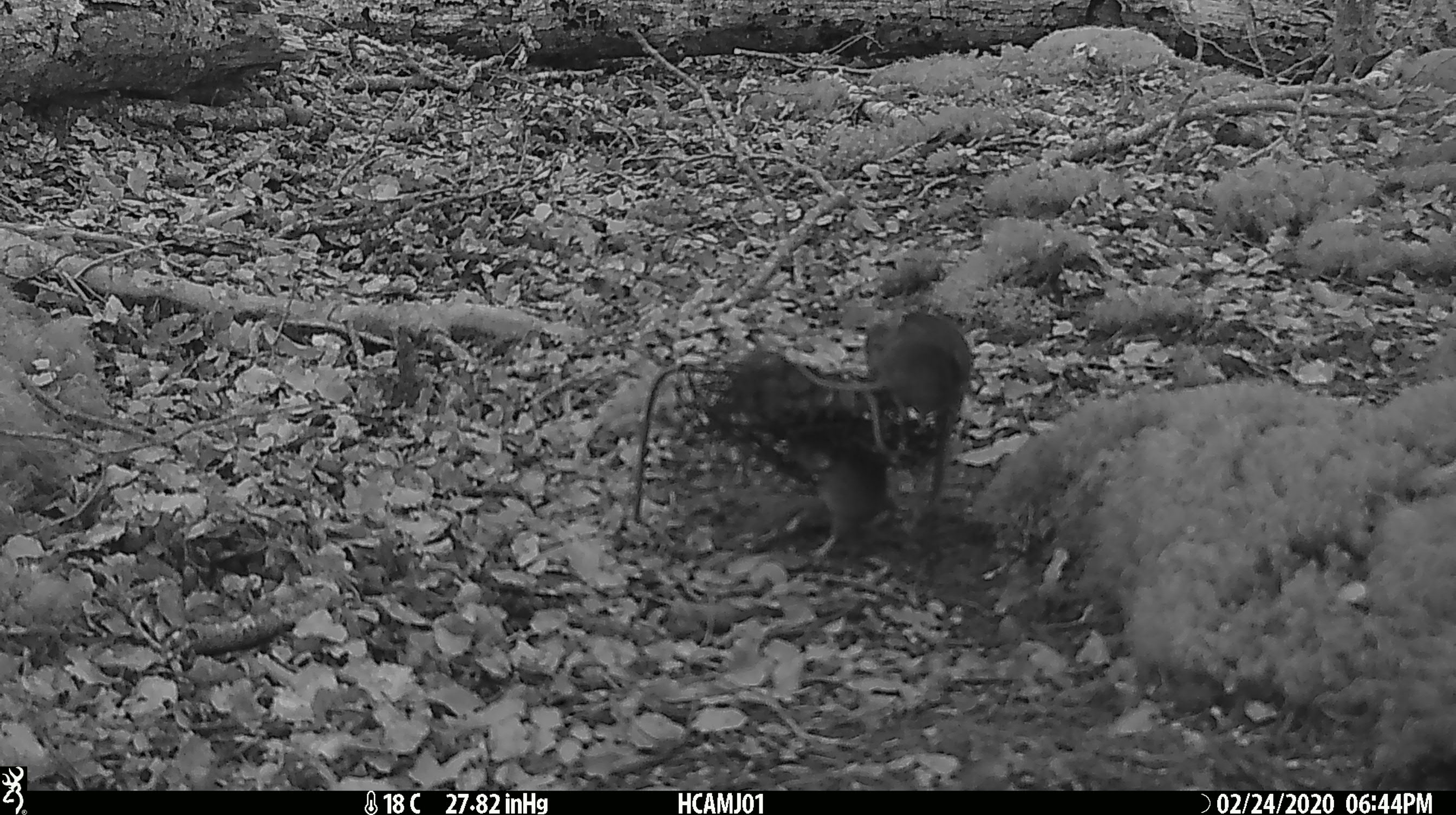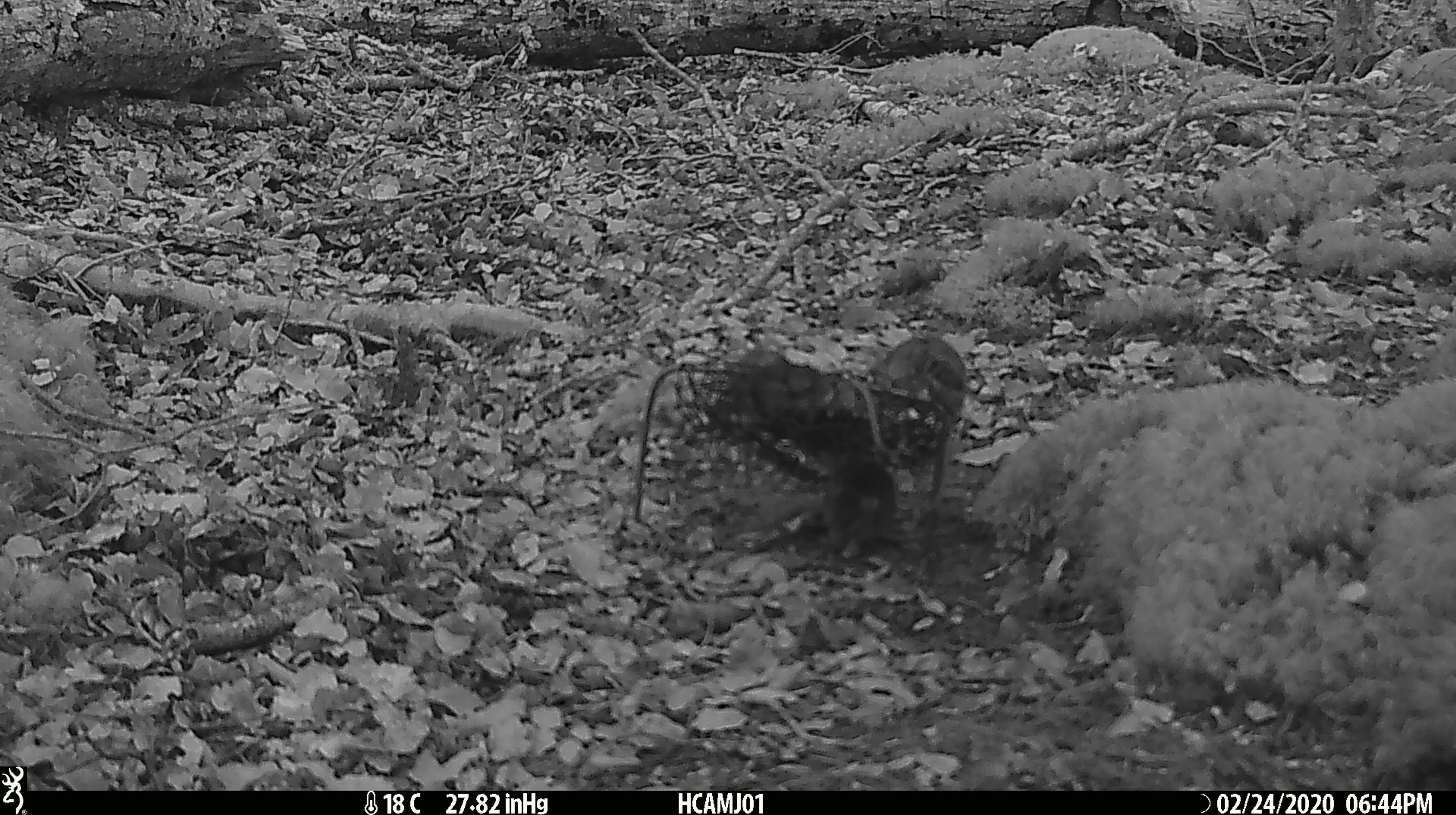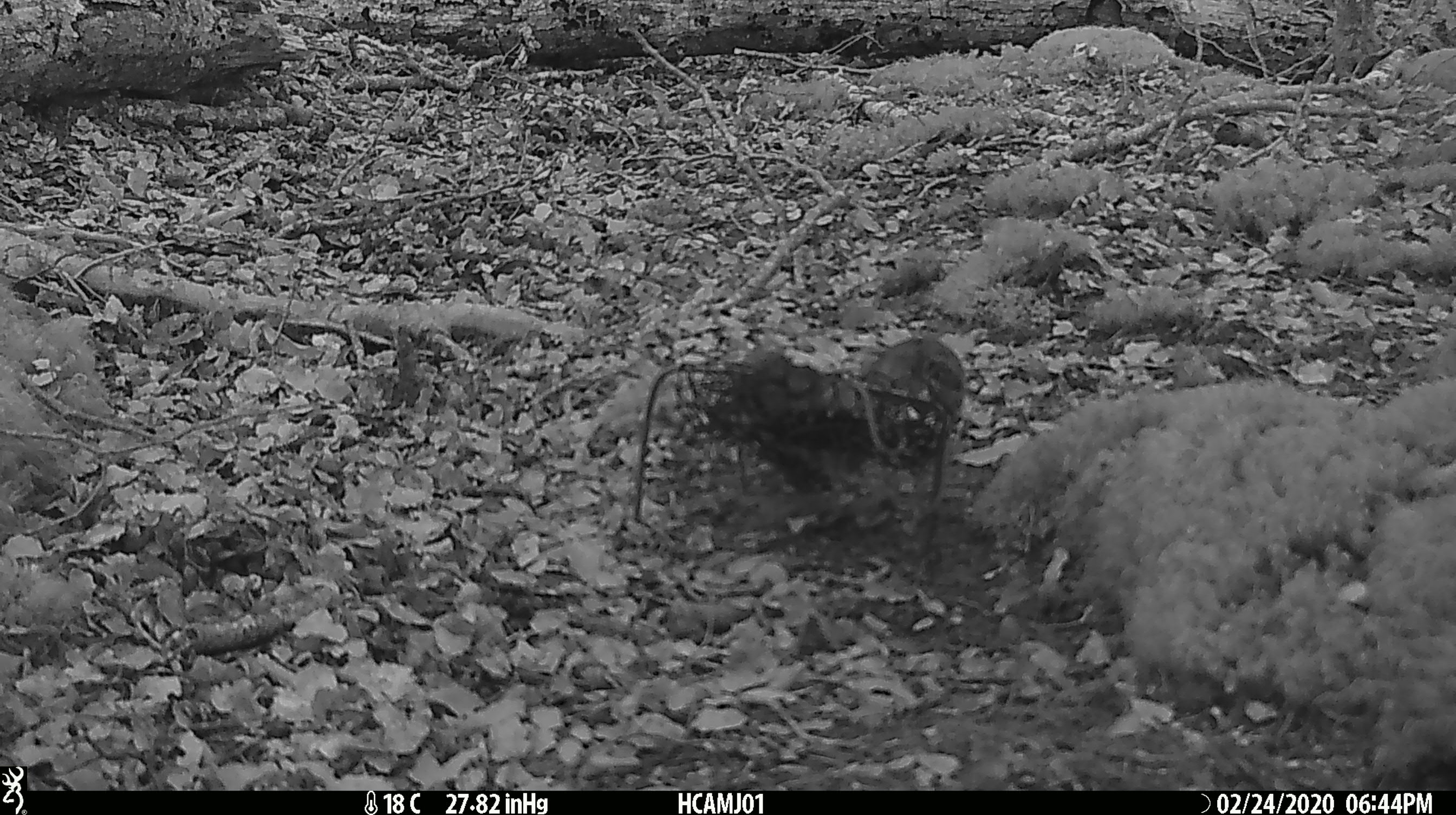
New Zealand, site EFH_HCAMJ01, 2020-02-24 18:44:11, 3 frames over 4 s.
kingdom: Animalia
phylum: Chordata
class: Mammalia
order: Rodentia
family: Muridae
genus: Mus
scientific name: Mus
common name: mouse